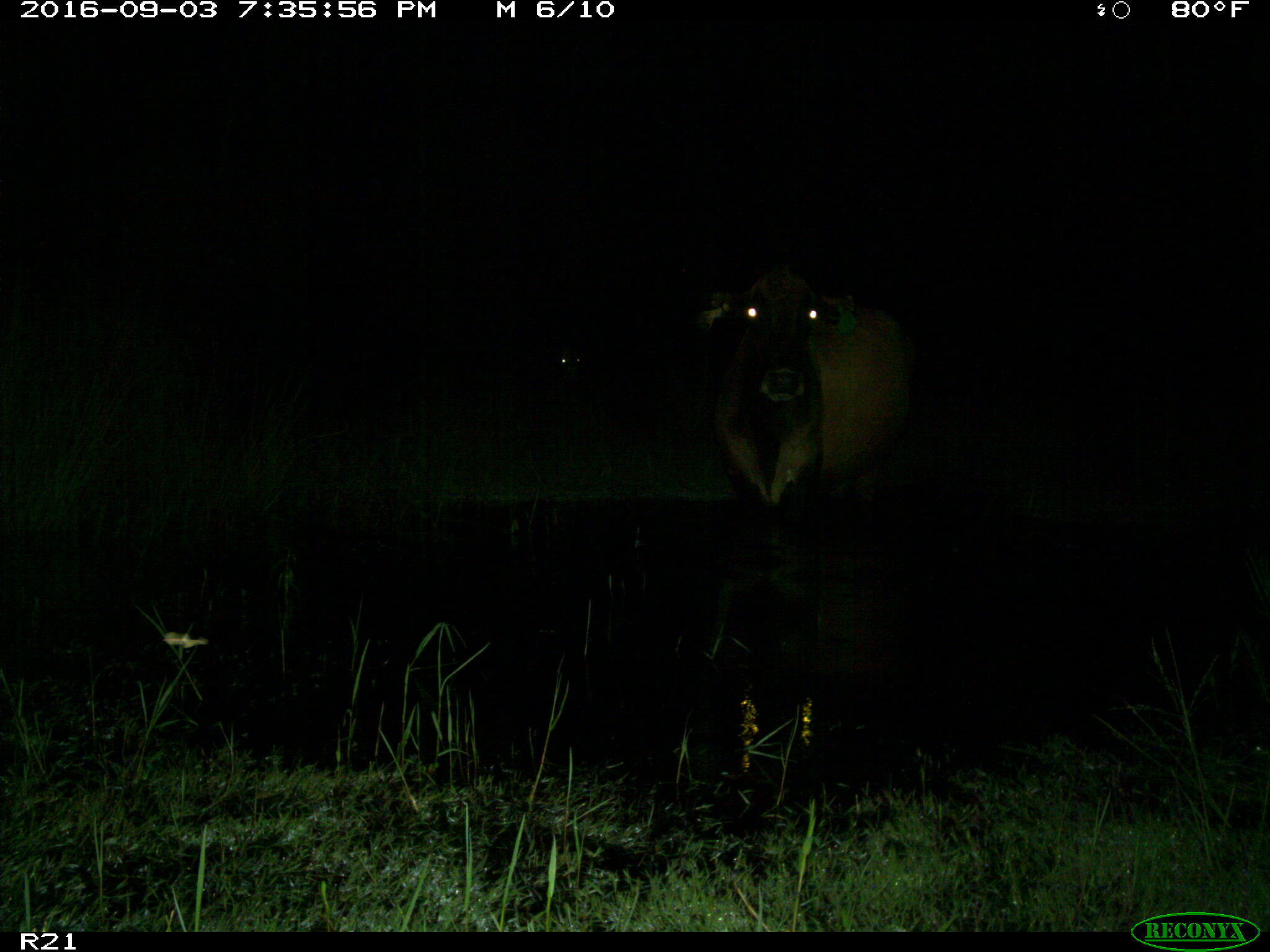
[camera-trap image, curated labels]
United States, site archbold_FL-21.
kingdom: Animalia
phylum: Chordata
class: Mammalia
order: Artiodactyla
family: Bovidae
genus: Bos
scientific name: Bos taurus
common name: domestic cow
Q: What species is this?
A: Bos taurus (domestic cow).